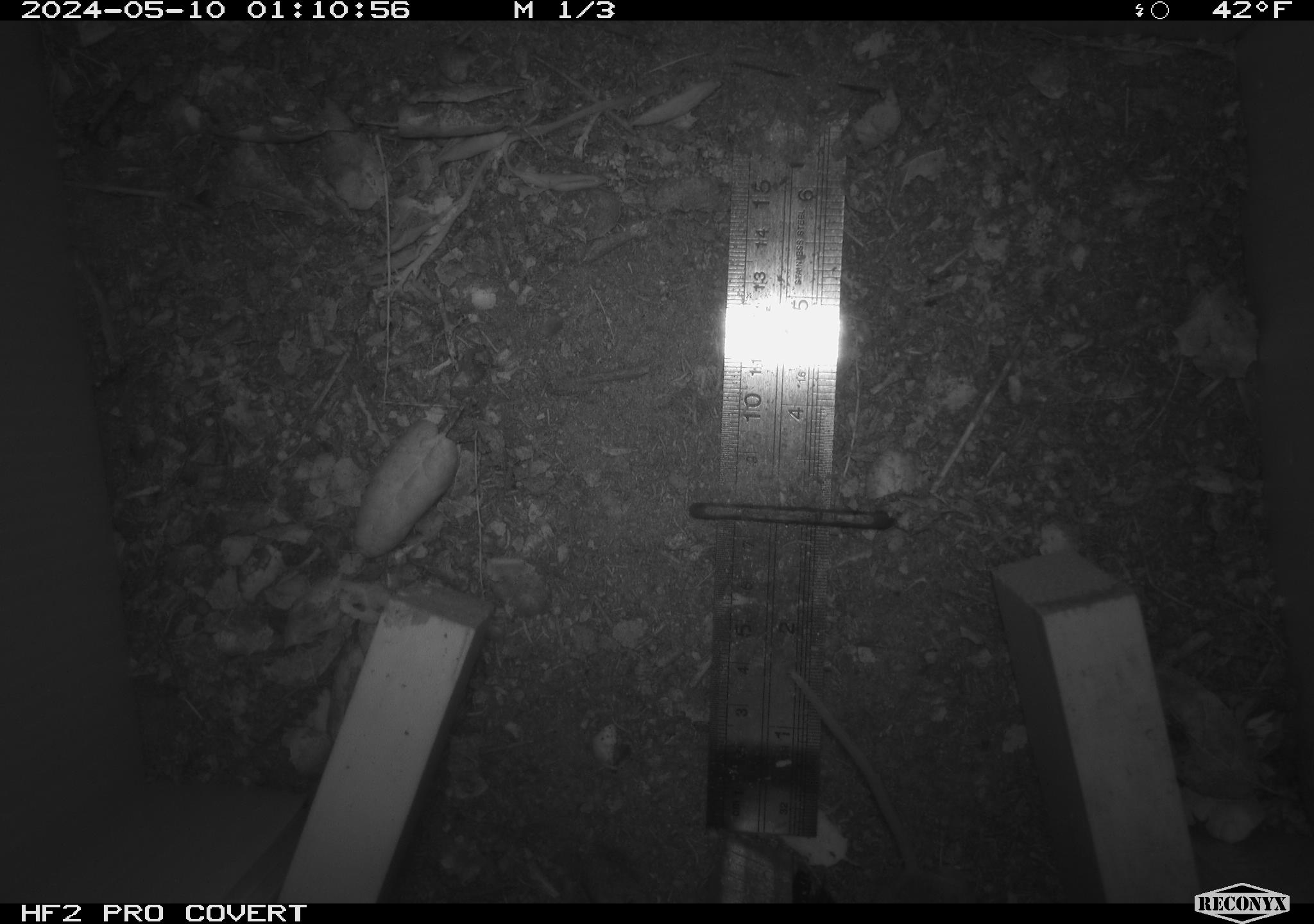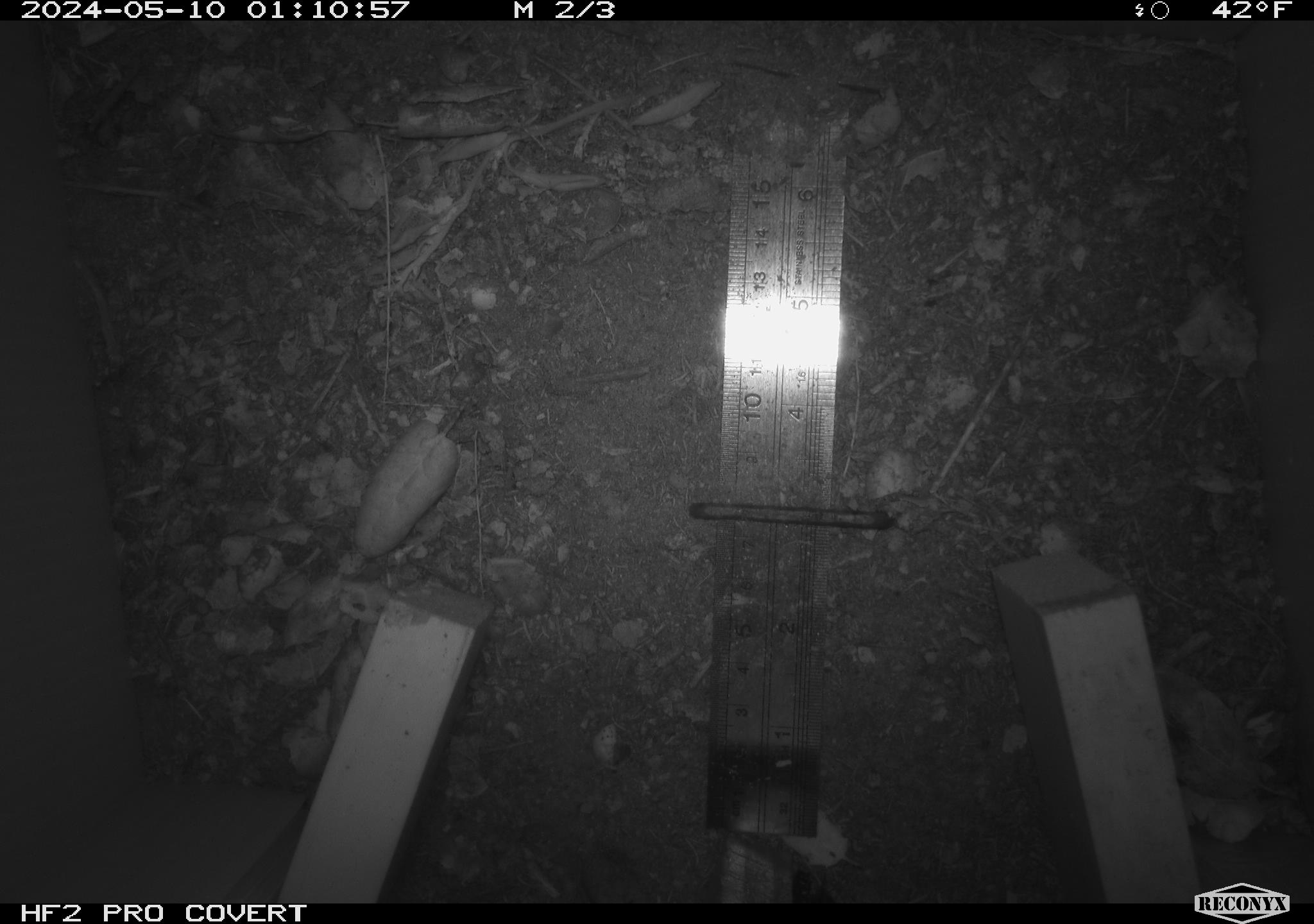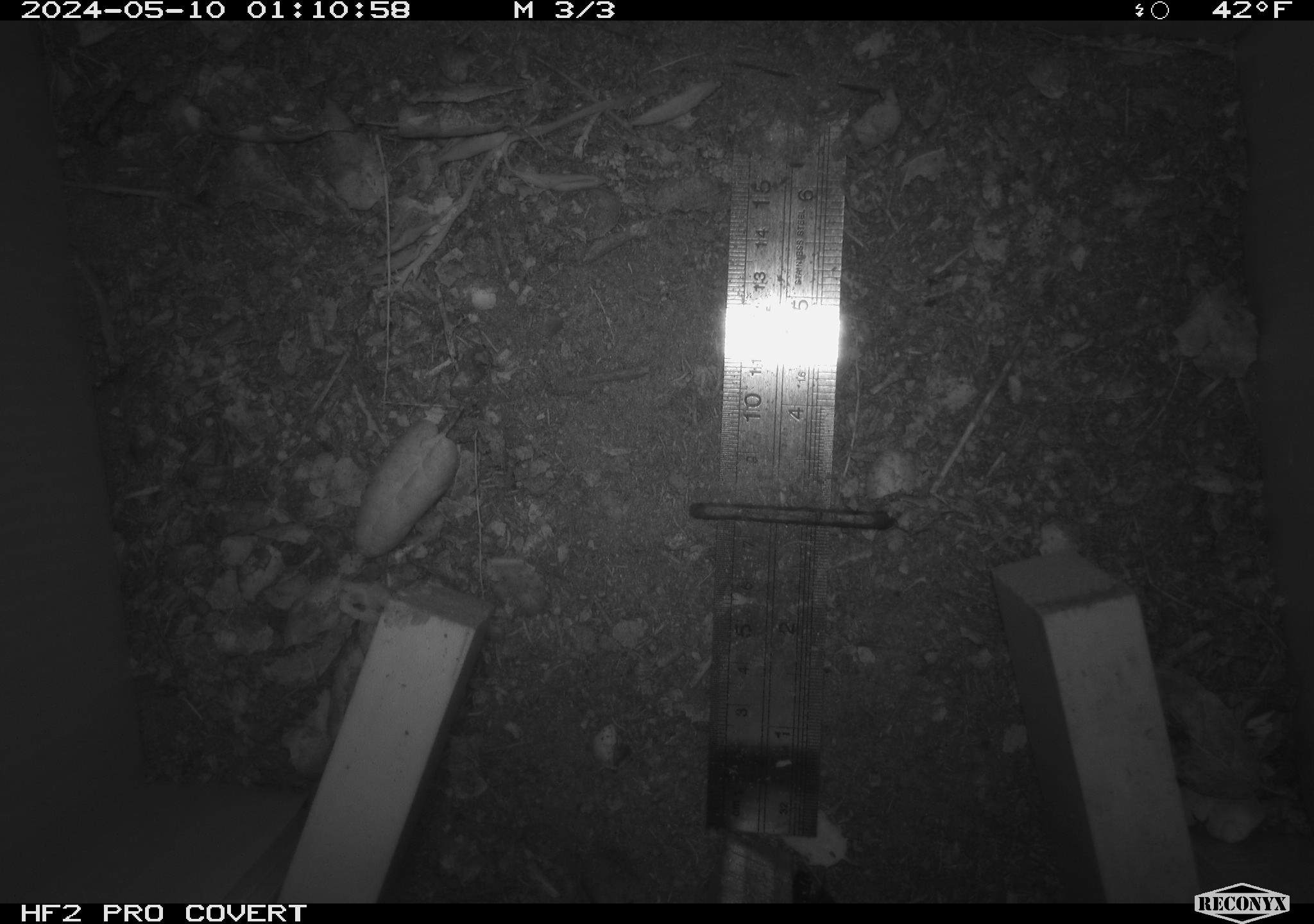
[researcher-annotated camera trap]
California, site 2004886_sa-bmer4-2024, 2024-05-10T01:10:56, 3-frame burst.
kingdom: Animalia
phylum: Chordata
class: Mammalia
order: Rodentia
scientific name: Rodentia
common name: mouse species